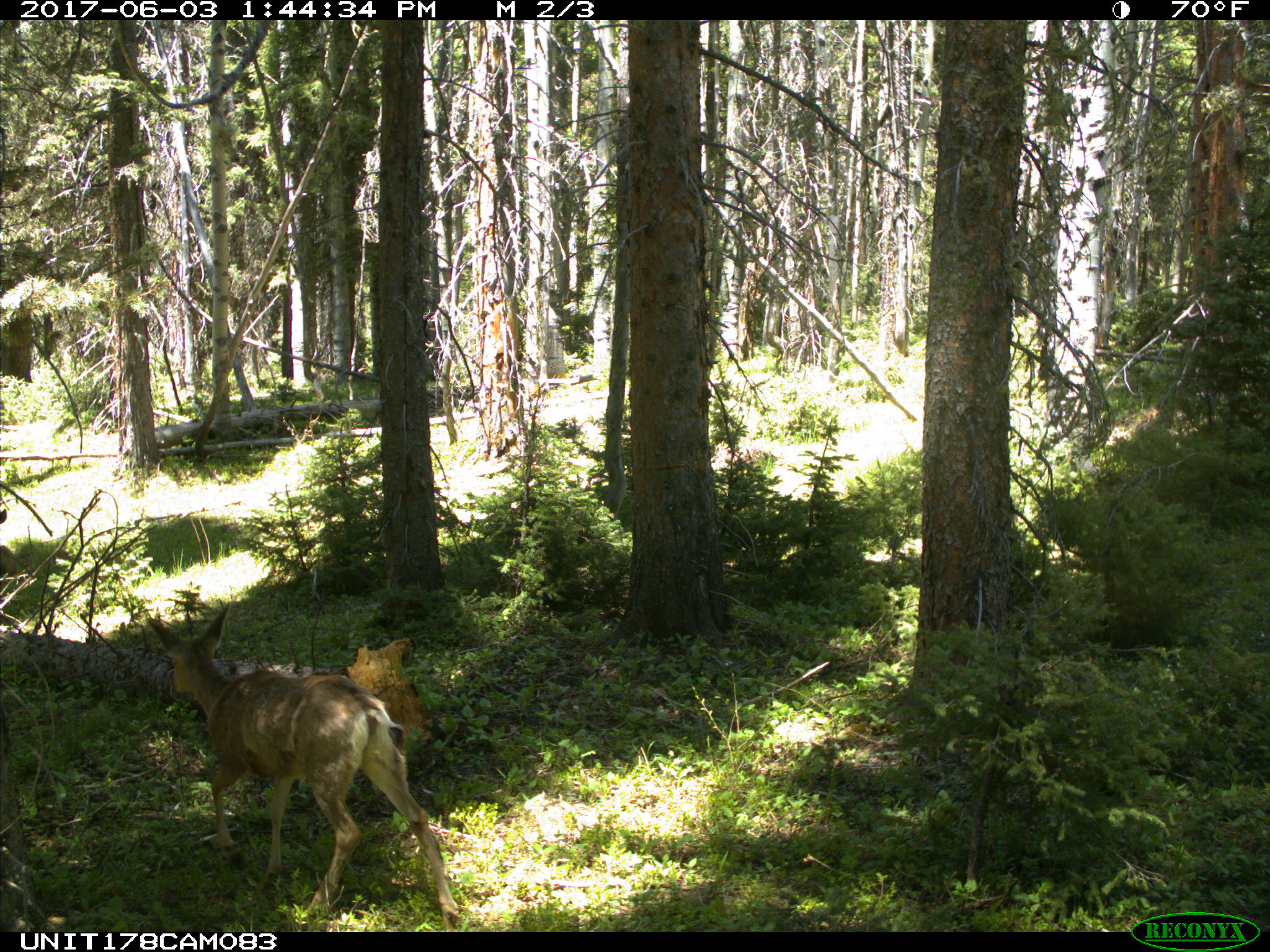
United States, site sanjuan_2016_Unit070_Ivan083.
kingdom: Animalia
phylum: Chordata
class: Mammalia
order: Artiodactyla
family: Cervidae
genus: Odocoileus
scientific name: Odocoileus hemionus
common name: mule deer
Odocoileus hemionus (mule deer).